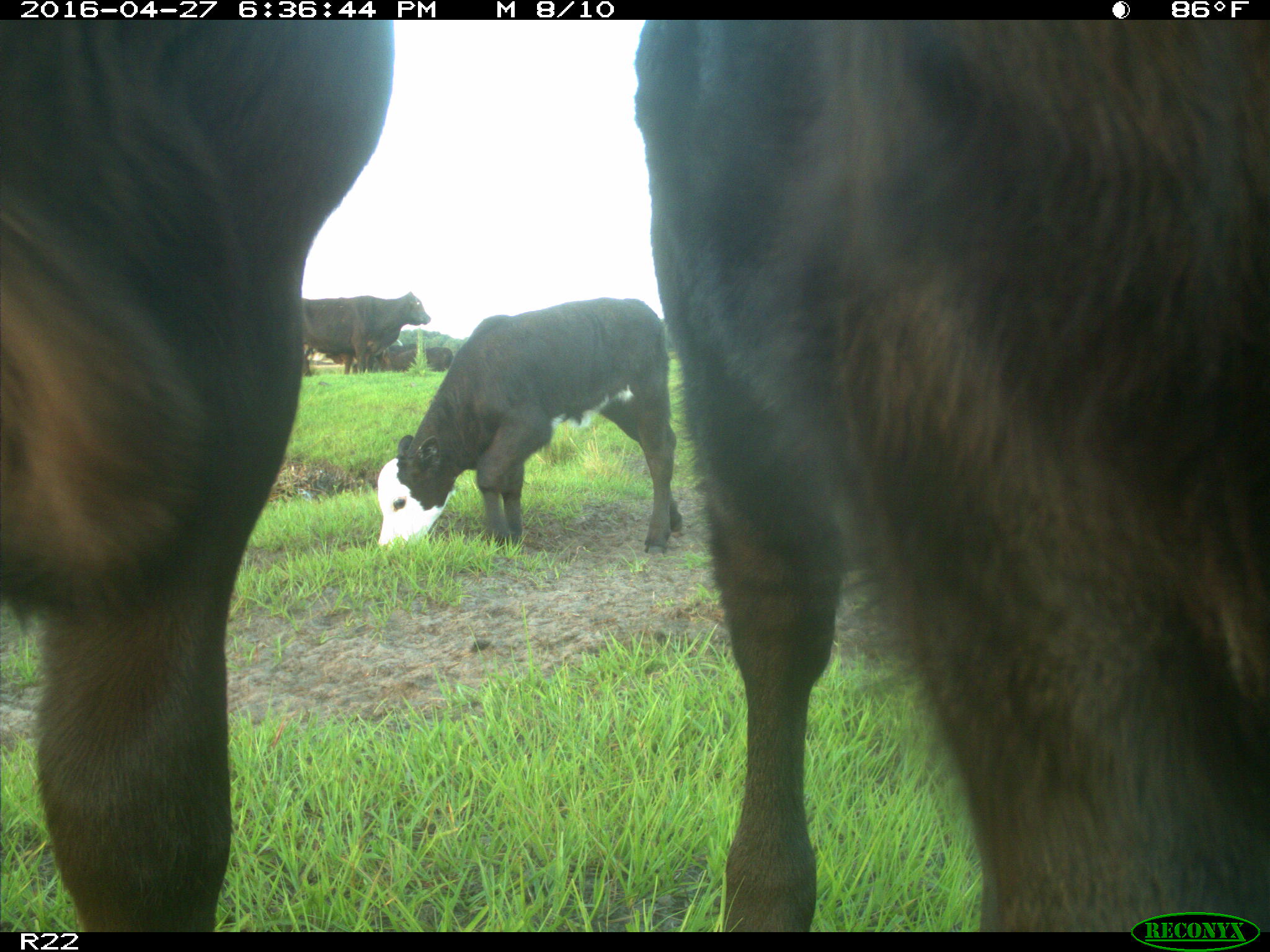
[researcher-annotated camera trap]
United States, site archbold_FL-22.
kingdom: Animalia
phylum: Chordata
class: Mammalia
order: Artiodactyla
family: Bovidae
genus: Bos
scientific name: Bos taurus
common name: domestic cow